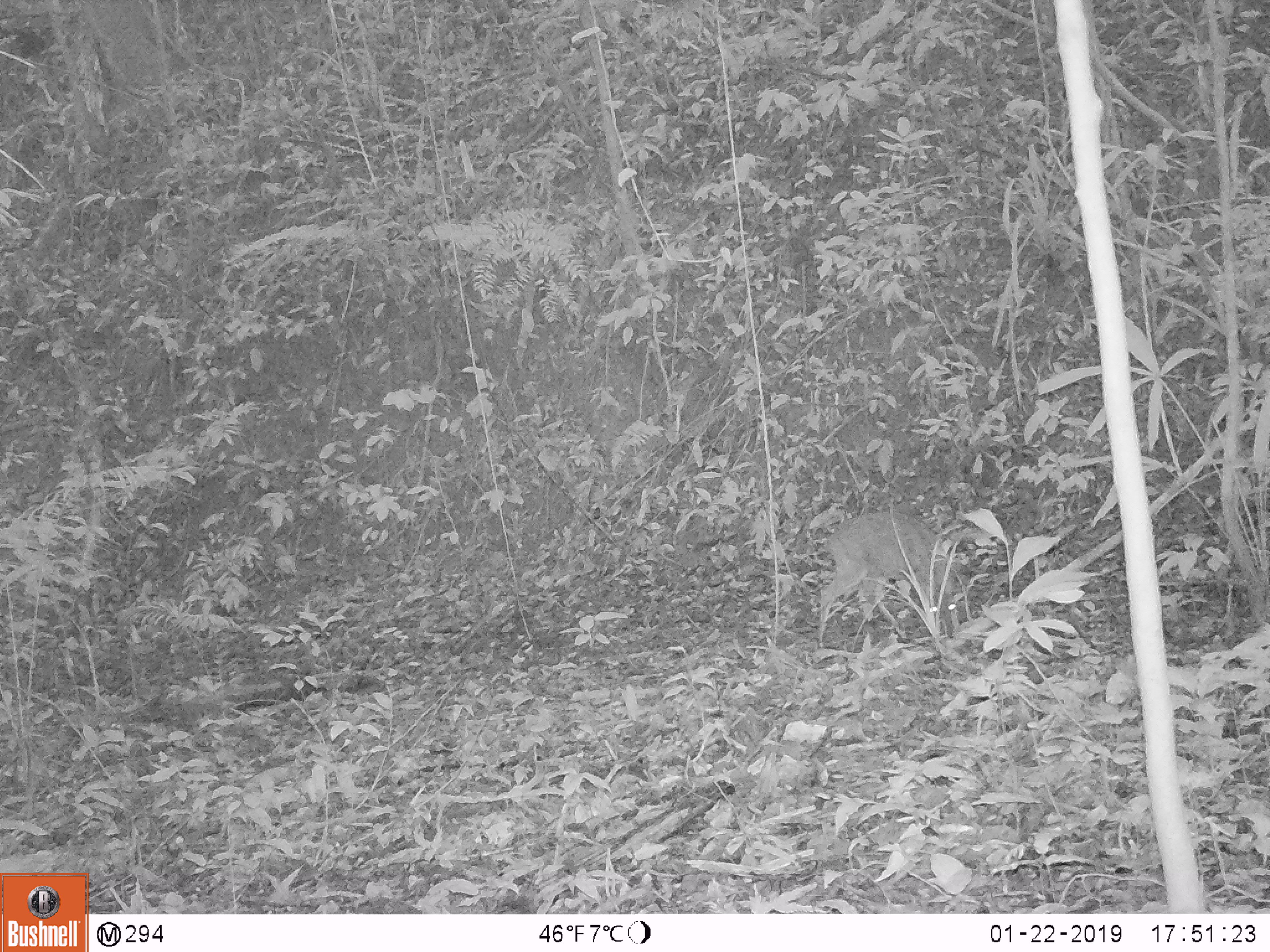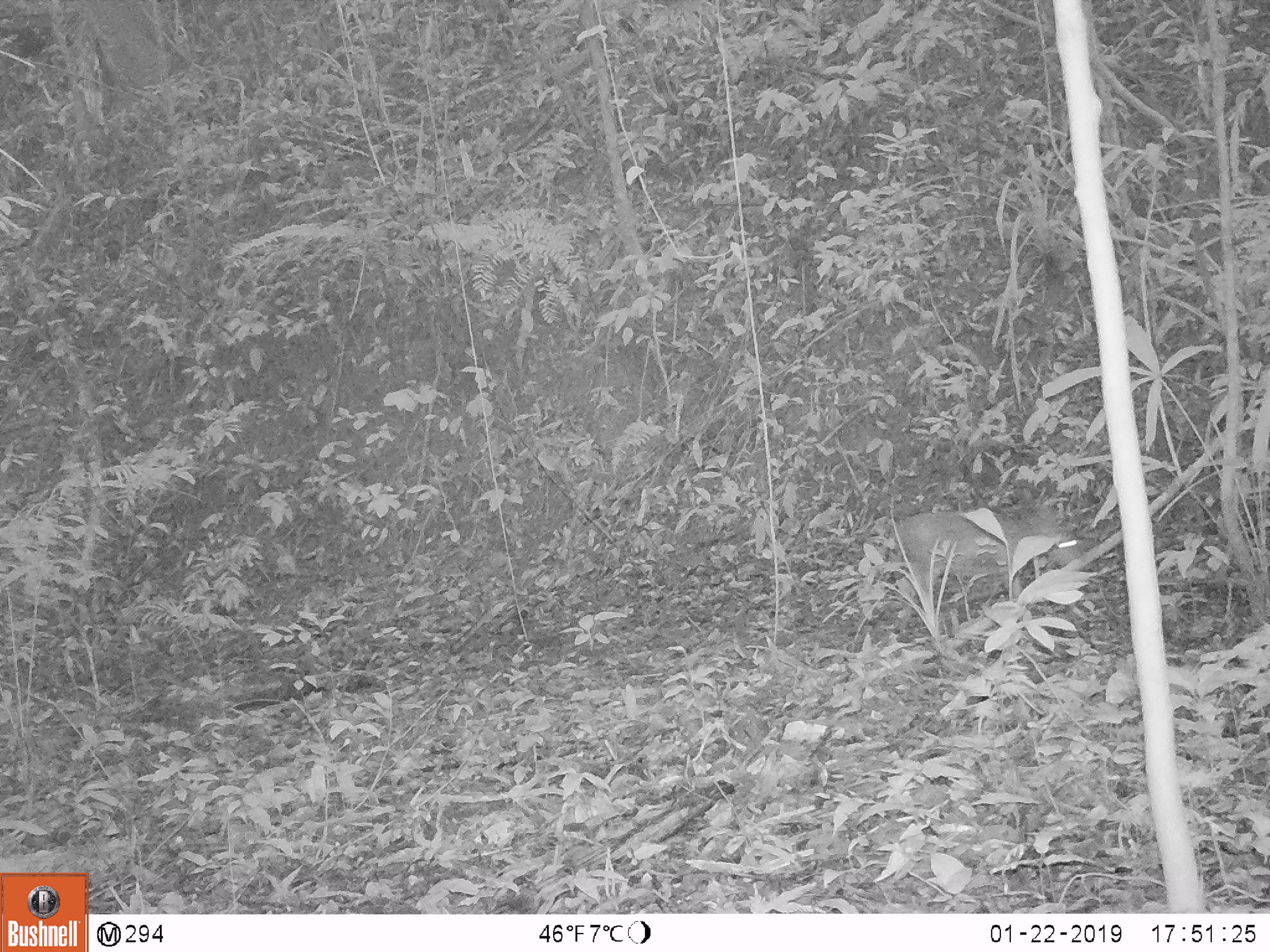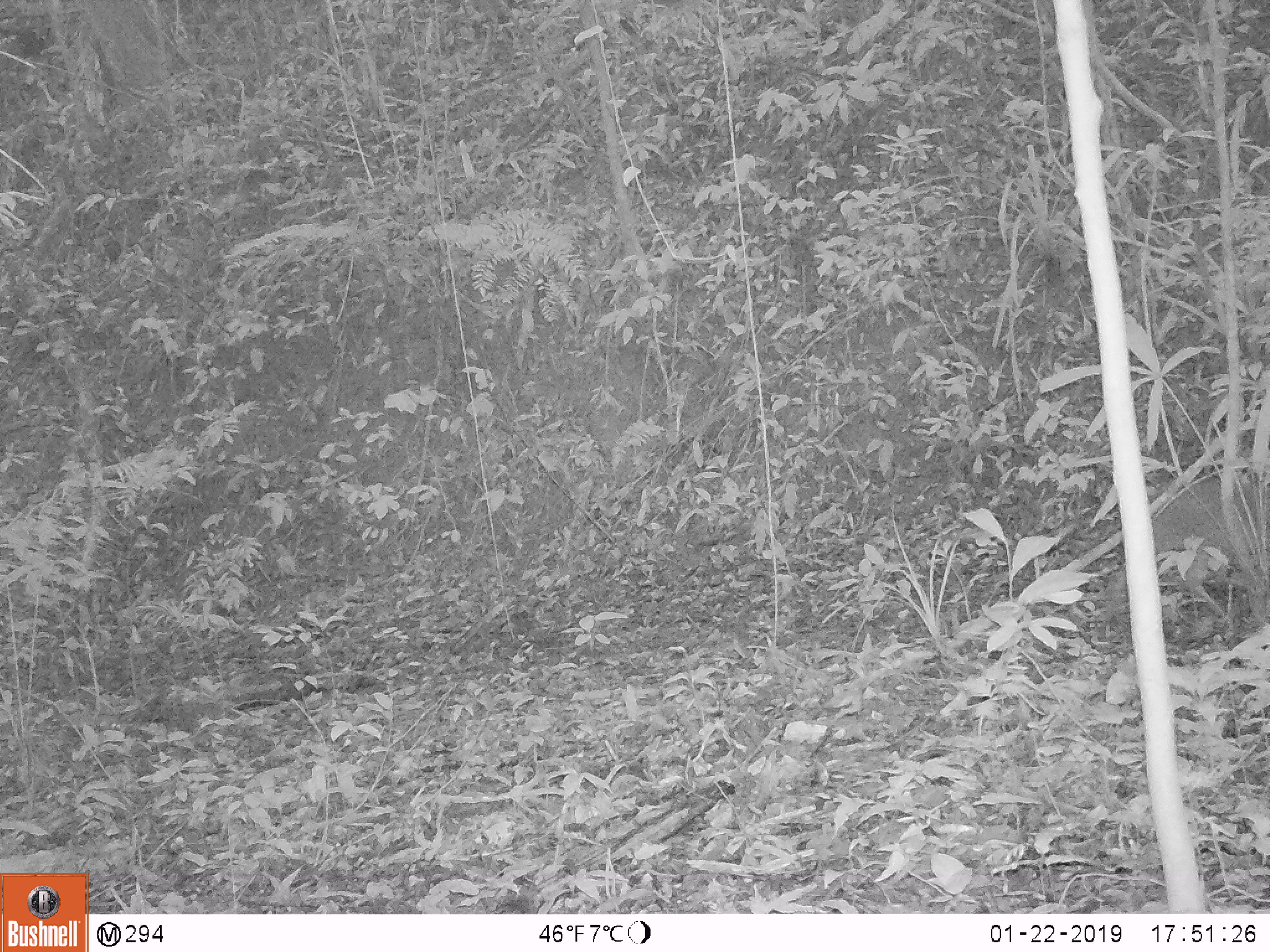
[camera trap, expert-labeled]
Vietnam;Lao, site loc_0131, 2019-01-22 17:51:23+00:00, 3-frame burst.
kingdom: Animalia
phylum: Chordata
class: Mammalia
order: Artiodactyla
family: Cervidae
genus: Muntiacus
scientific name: Muntiacus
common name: muntjacs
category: unidentified muntjac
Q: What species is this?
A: Unidentified muntjac (muntjacs) (Muntiacus).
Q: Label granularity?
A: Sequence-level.